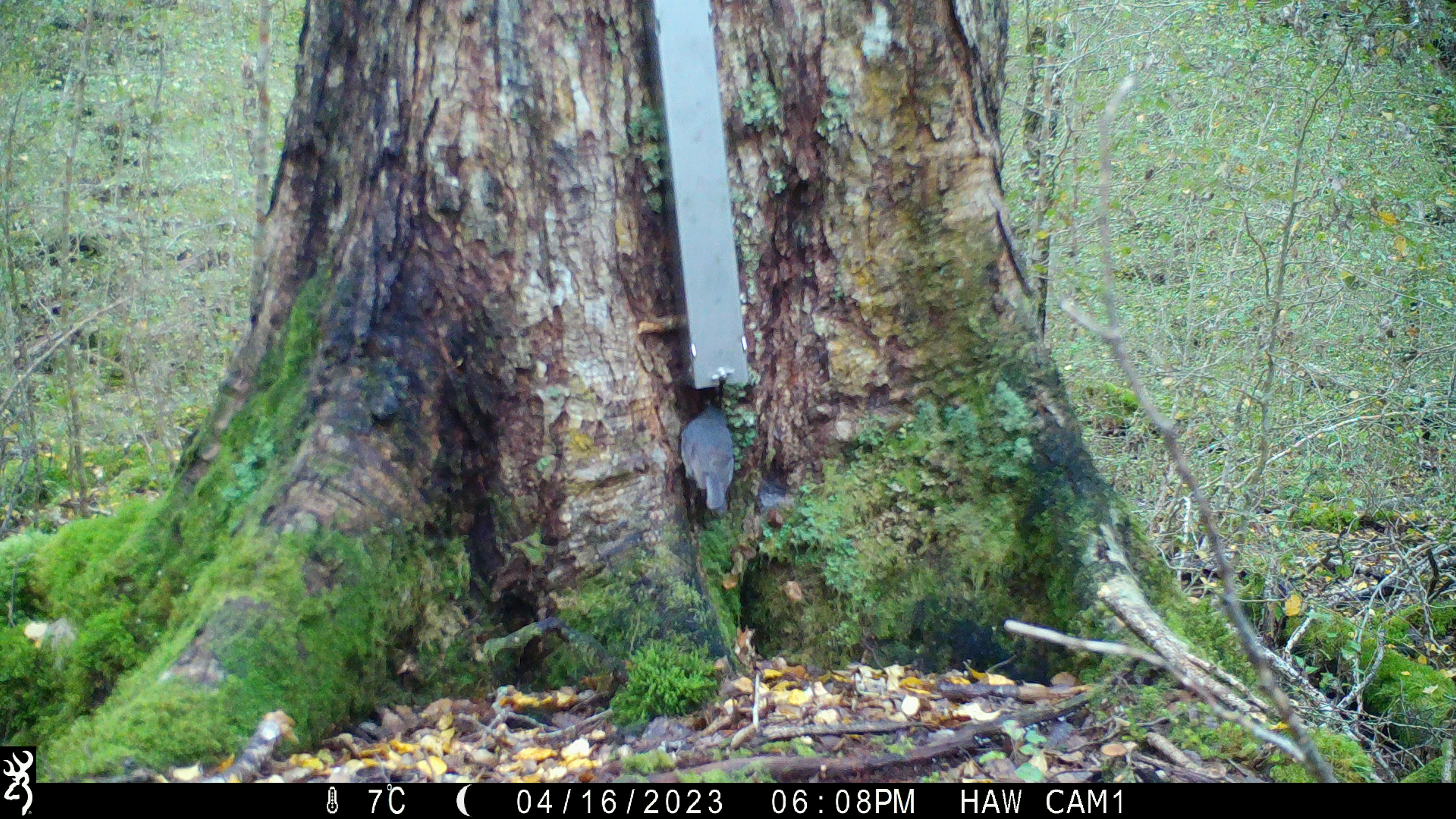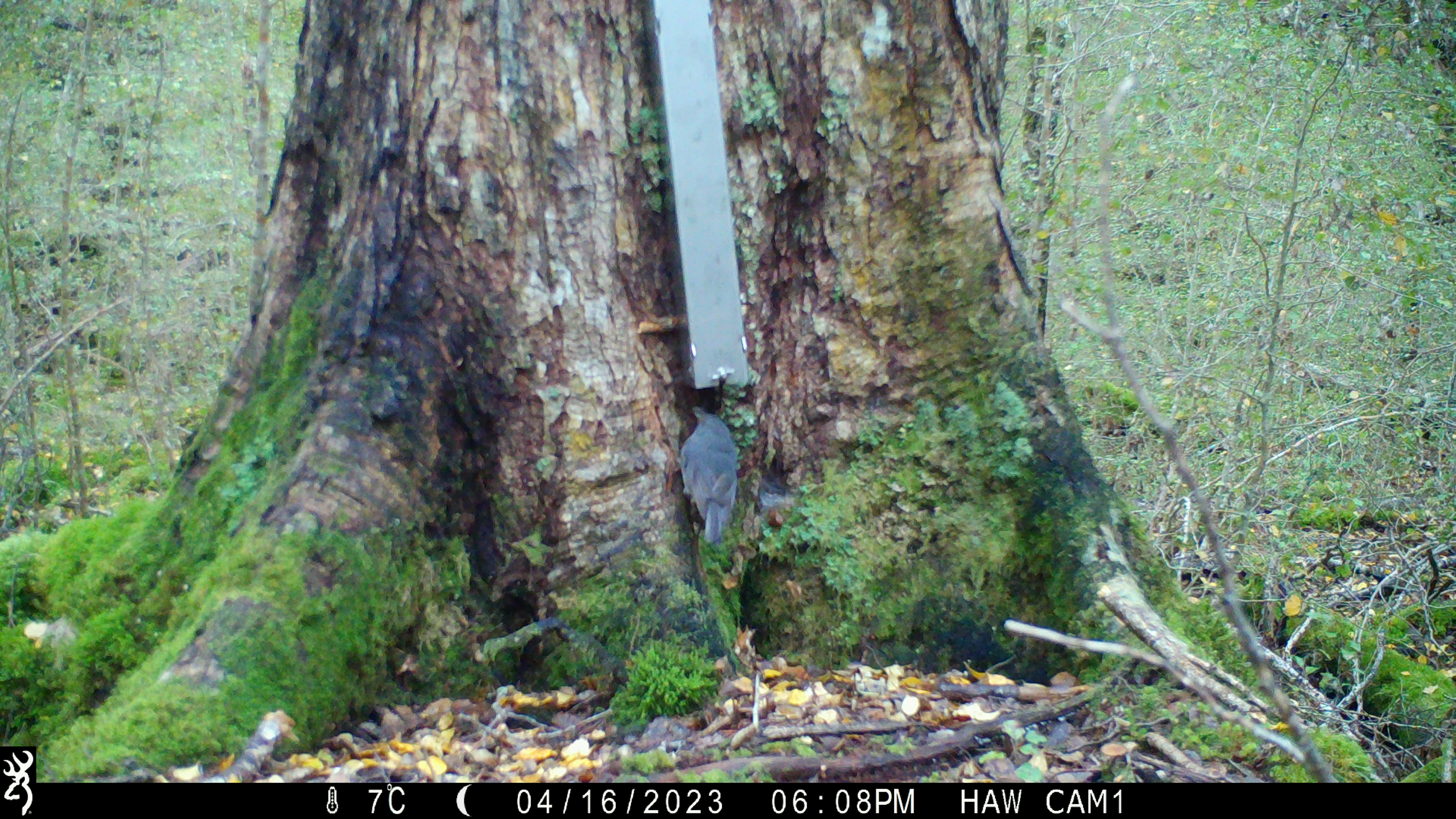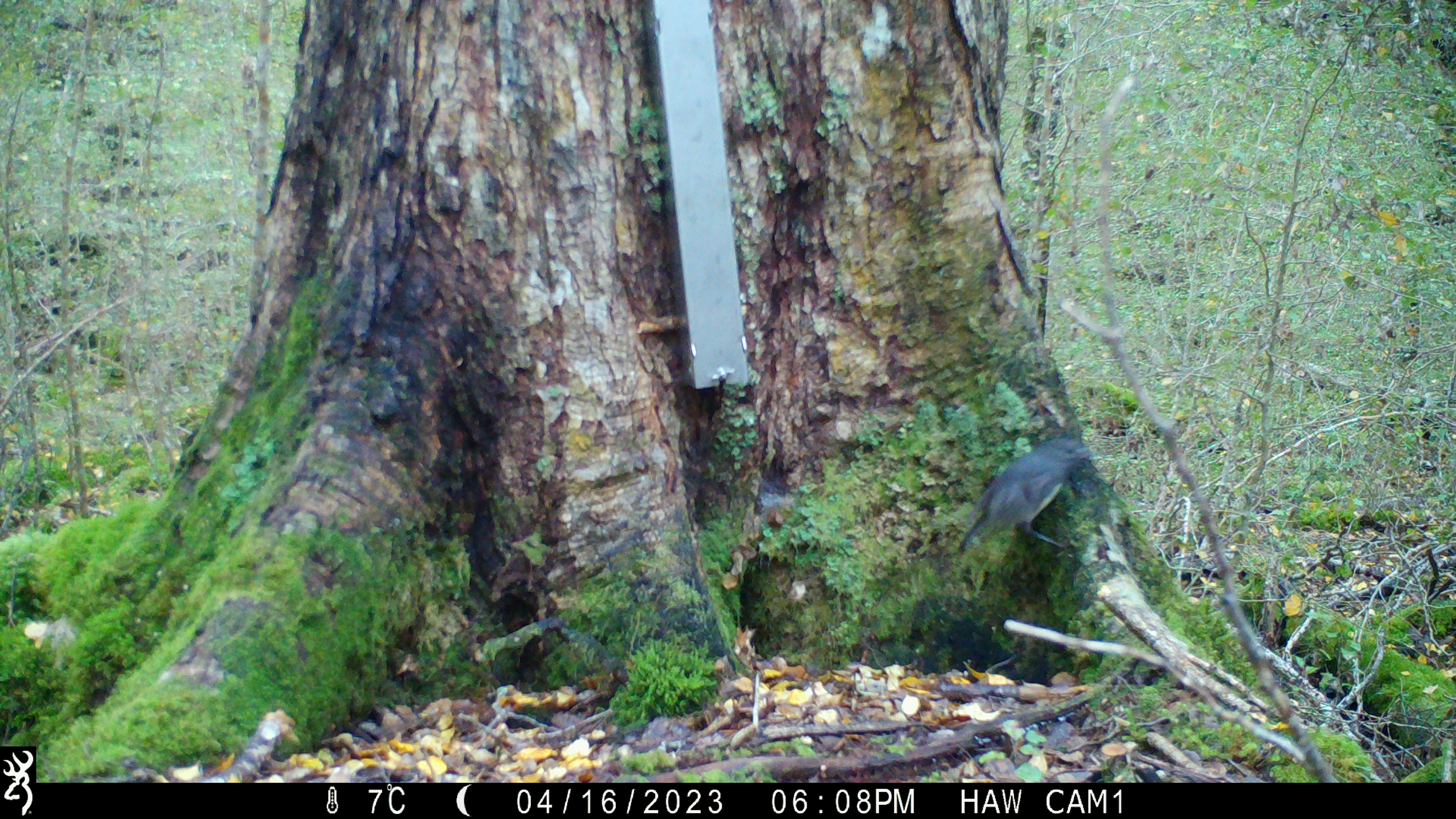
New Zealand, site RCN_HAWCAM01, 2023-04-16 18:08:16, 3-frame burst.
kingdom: Animalia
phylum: Chordata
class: Aves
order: Passeriformes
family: Petroicidae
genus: Petroica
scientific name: Petroica australis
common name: new zealand robin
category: robin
Robin (new zealand robin) (Petroica australis).